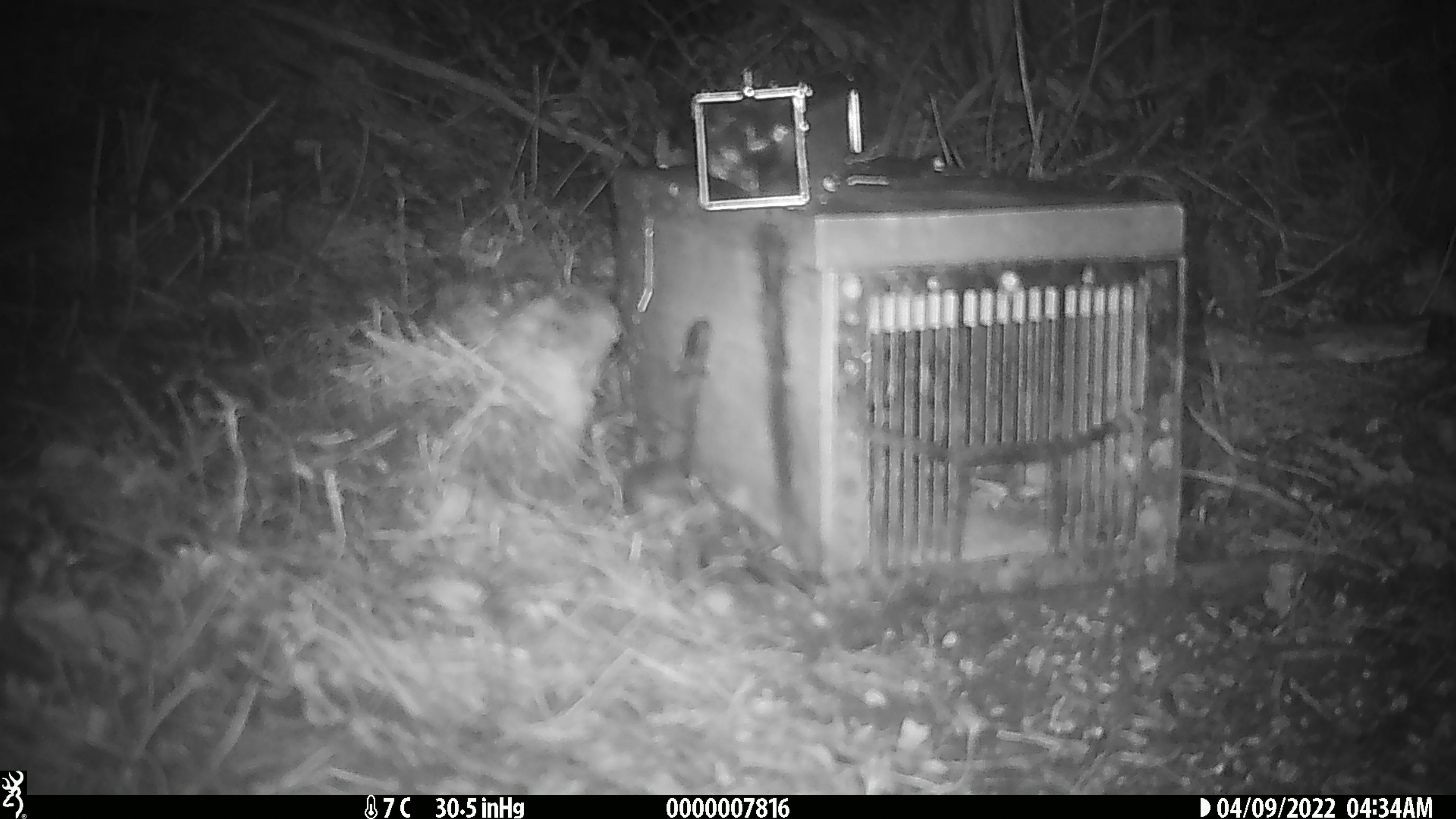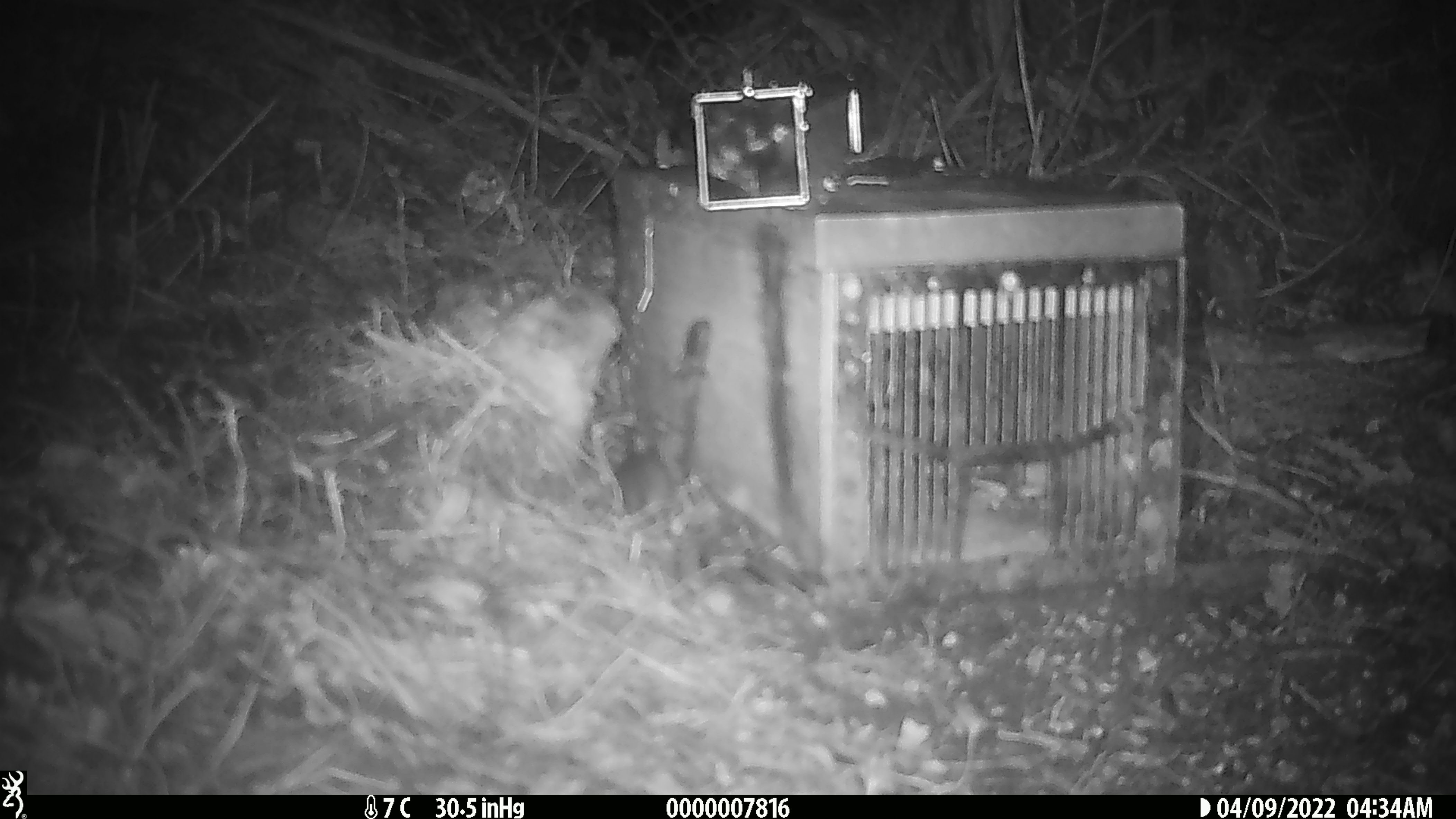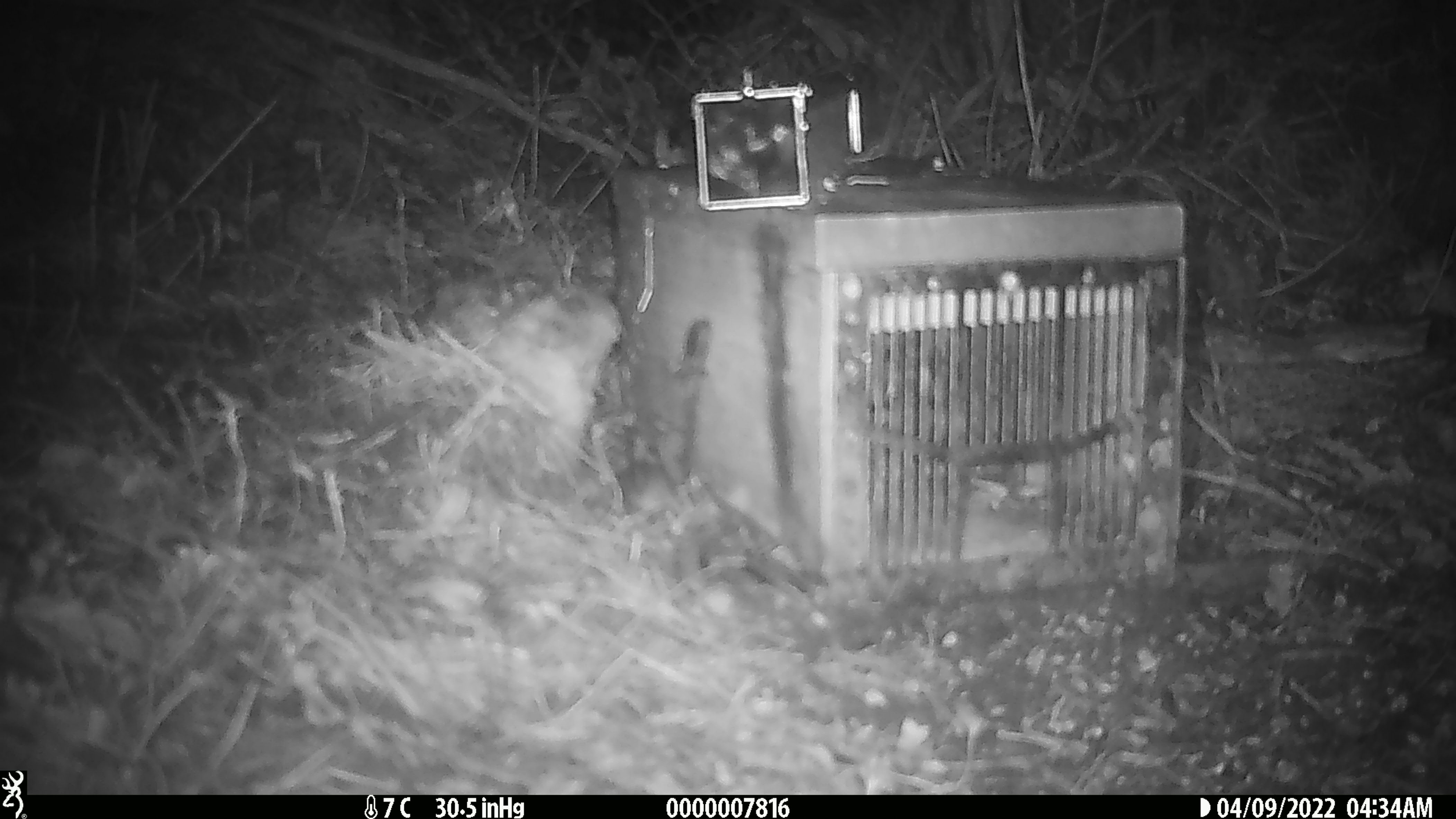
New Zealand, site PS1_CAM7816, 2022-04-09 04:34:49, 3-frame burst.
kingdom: Animalia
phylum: Chordata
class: Mammalia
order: Rodentia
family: Muridae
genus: Mus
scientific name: Mus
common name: mouse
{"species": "mouse (Mus)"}